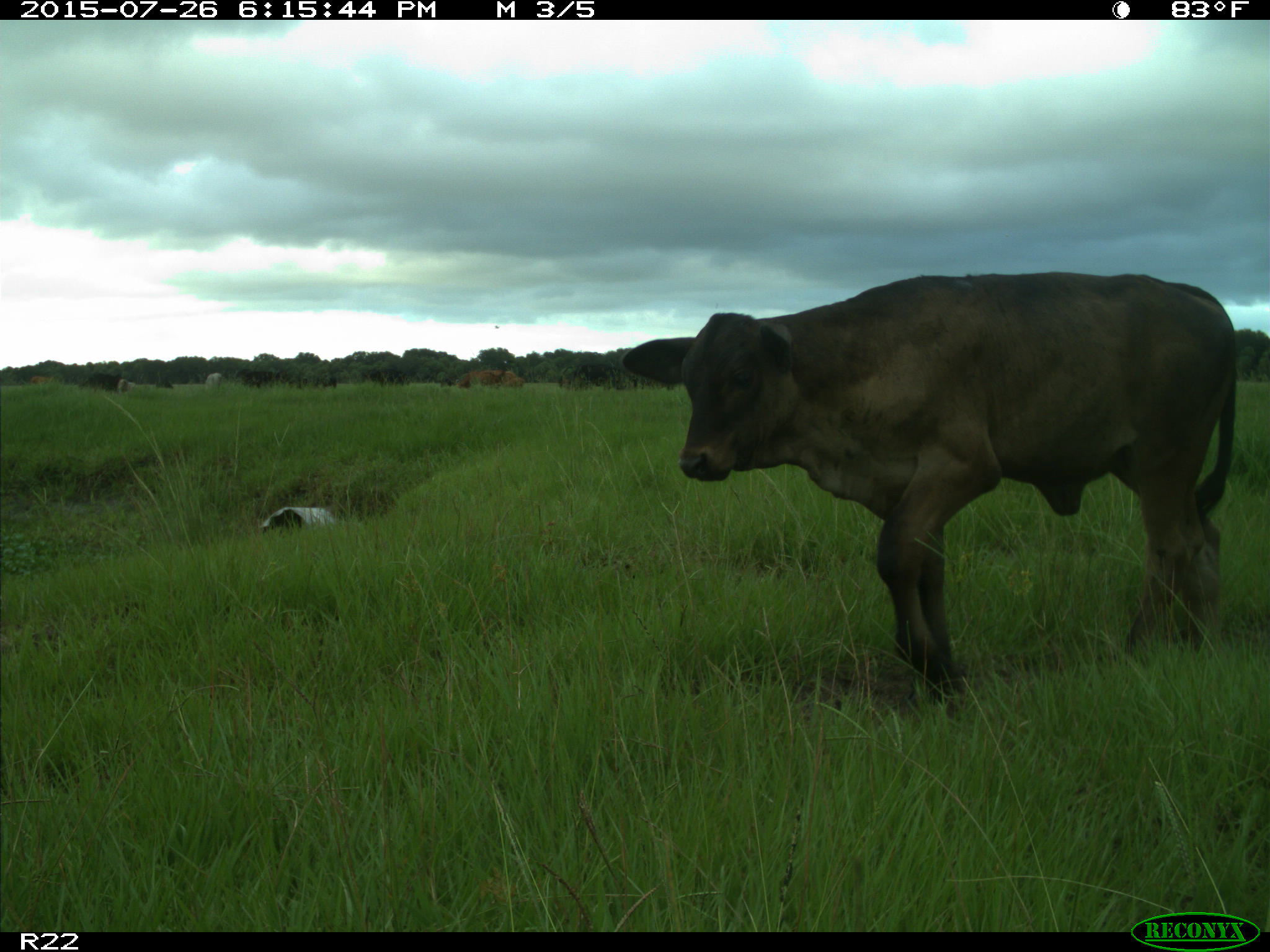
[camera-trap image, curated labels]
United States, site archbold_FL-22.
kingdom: Animalia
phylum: Chordata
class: Mammalia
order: Artiodactyla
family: Bovidae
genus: Bos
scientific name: Bos taurus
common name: domestic cow